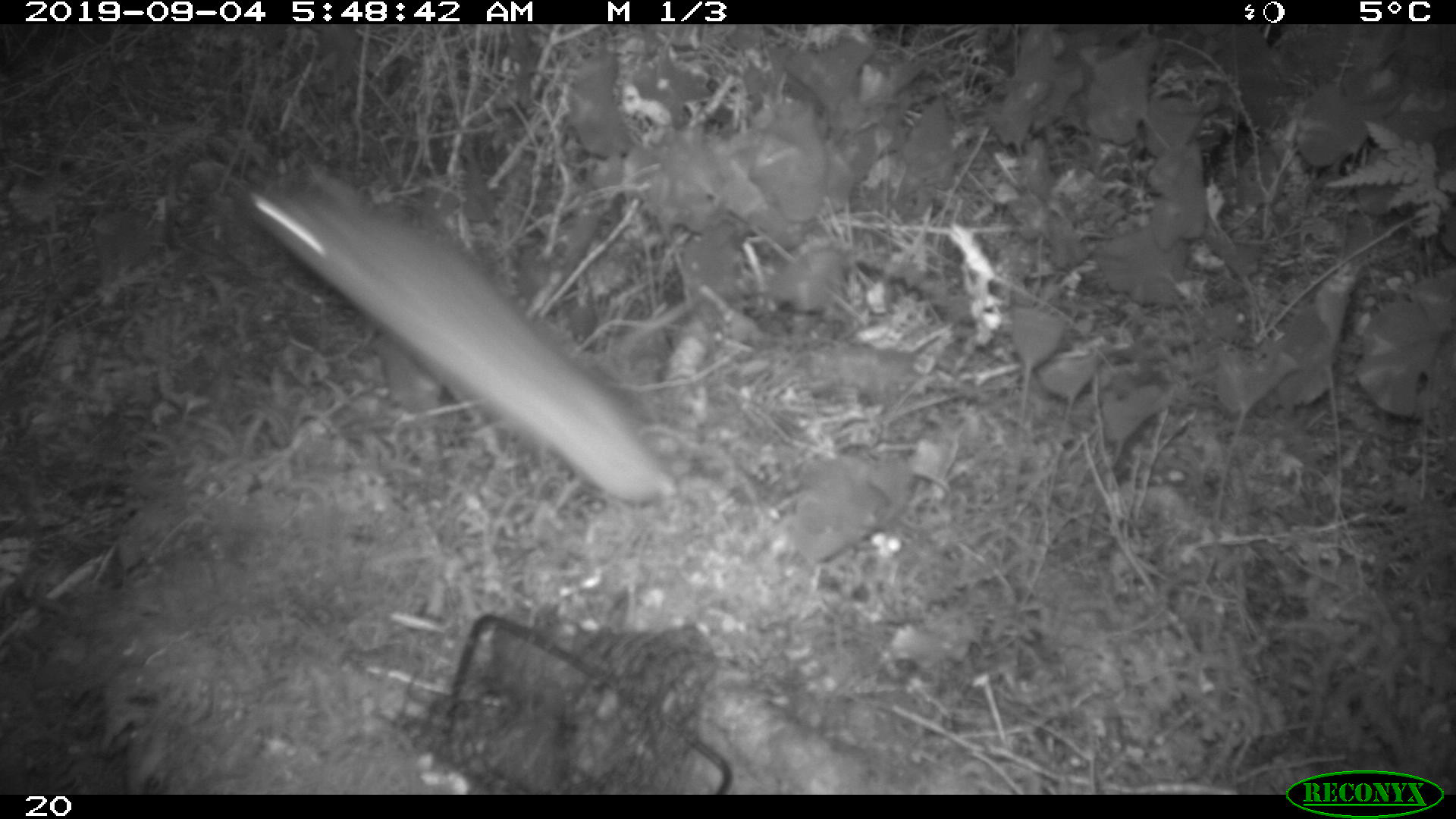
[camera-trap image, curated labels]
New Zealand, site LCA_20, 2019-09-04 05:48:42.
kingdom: Animalia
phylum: Chordata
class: Mammalia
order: Rodentia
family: Muridae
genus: Rattus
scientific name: Rattus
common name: rat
Rat (Rattus).